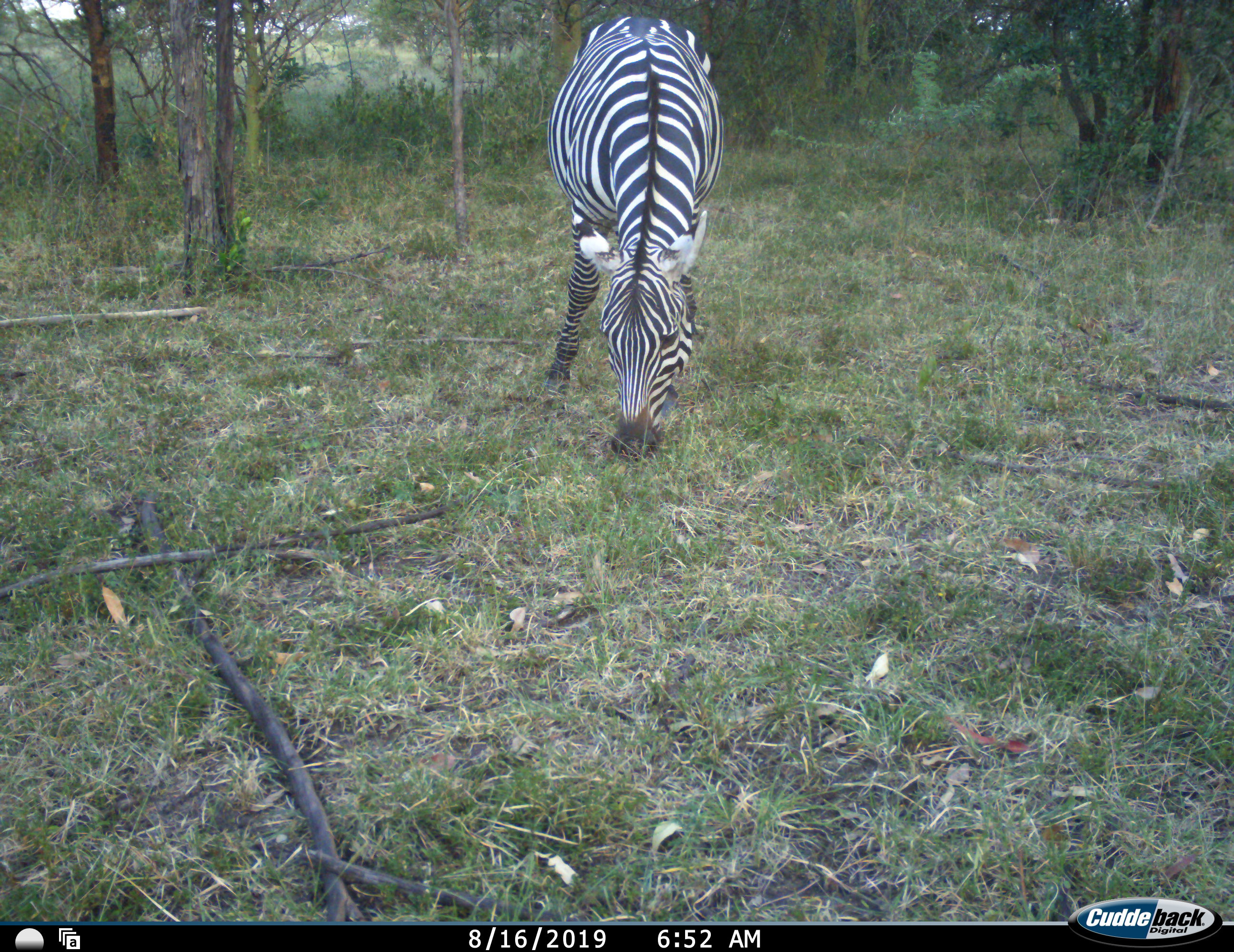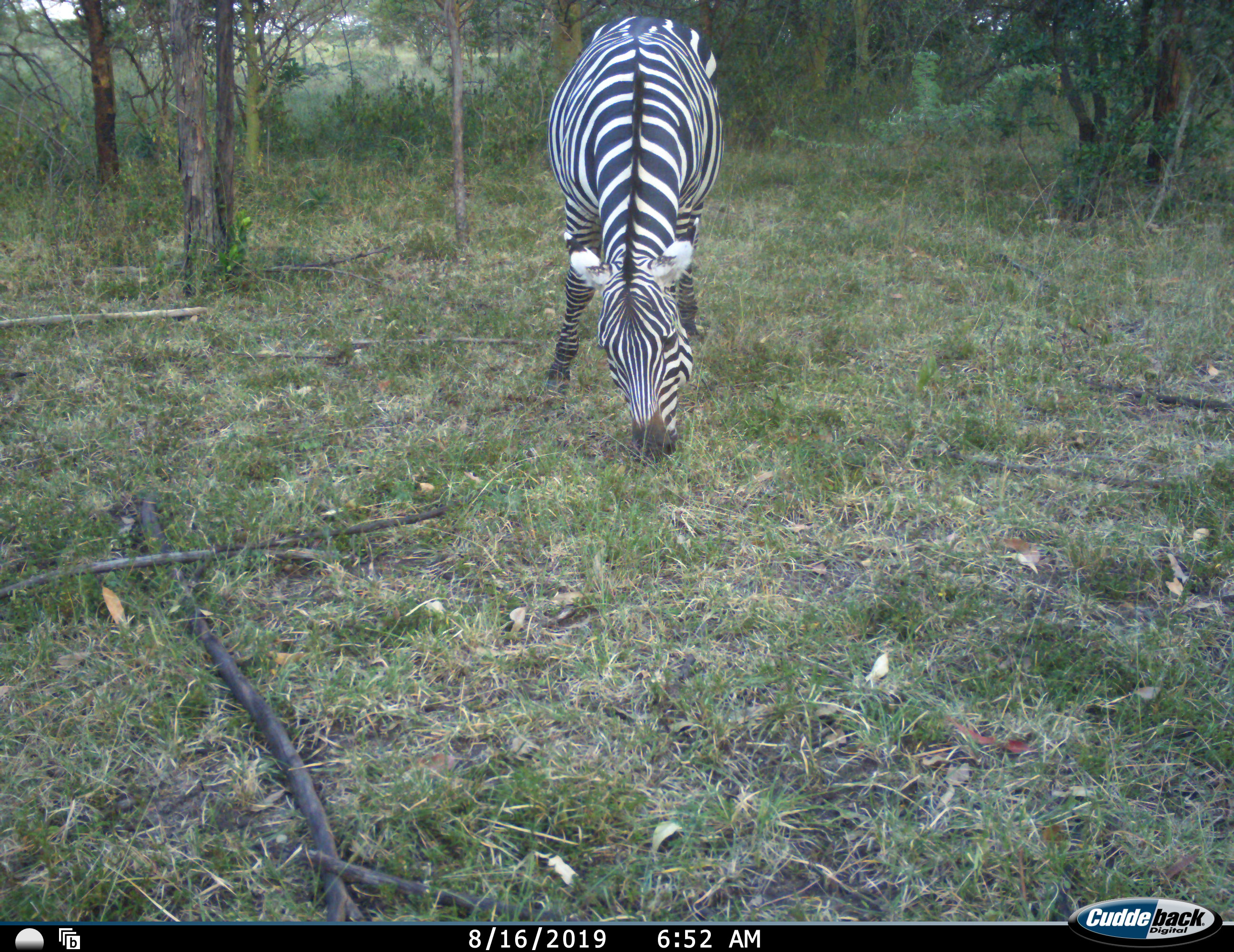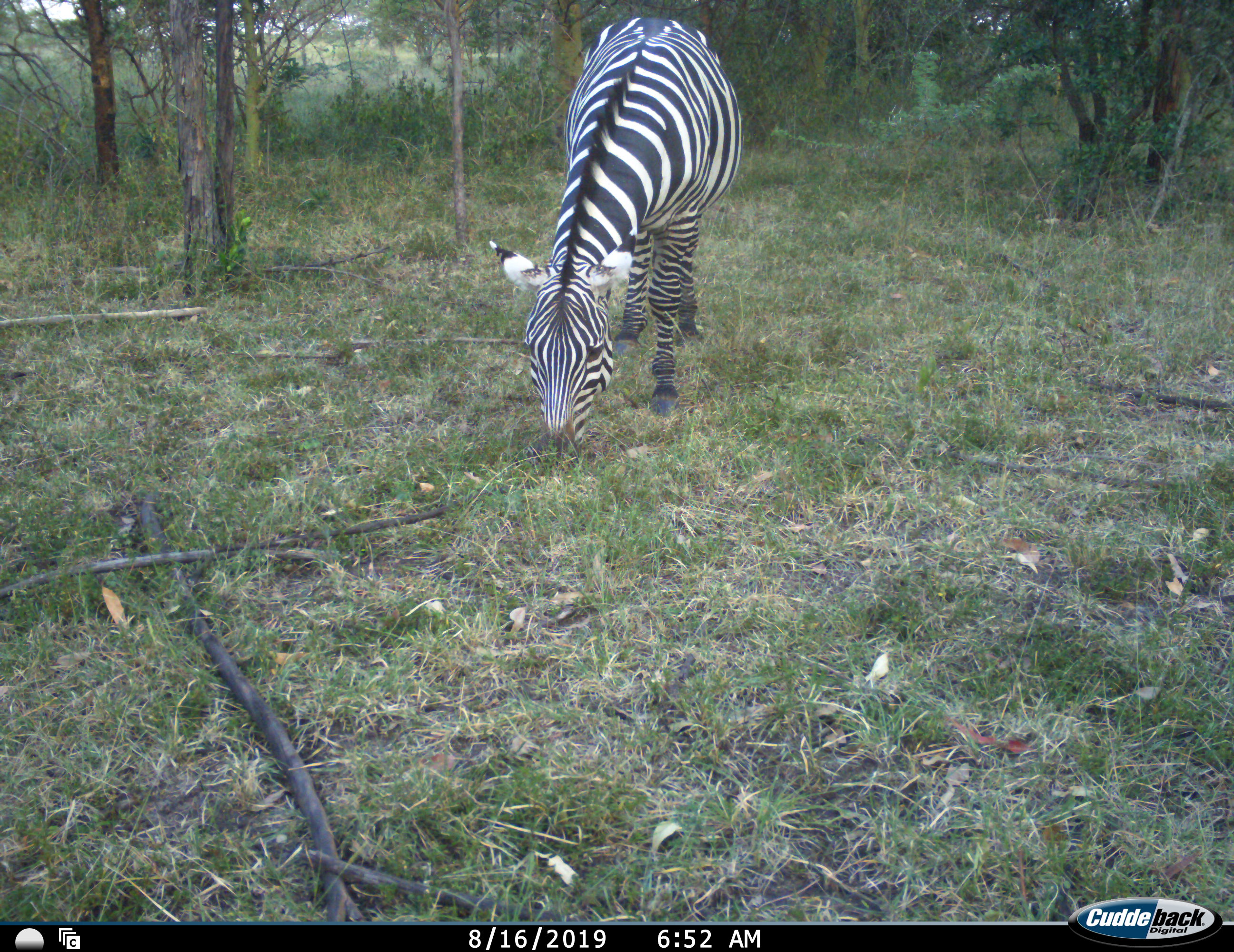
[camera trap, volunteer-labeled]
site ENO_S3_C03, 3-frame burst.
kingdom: Animalia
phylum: Chordata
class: Mammalia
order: Perissodactyla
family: Equidae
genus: Equus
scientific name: Equus quagga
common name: plains zebra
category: zebraplains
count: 1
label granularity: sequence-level